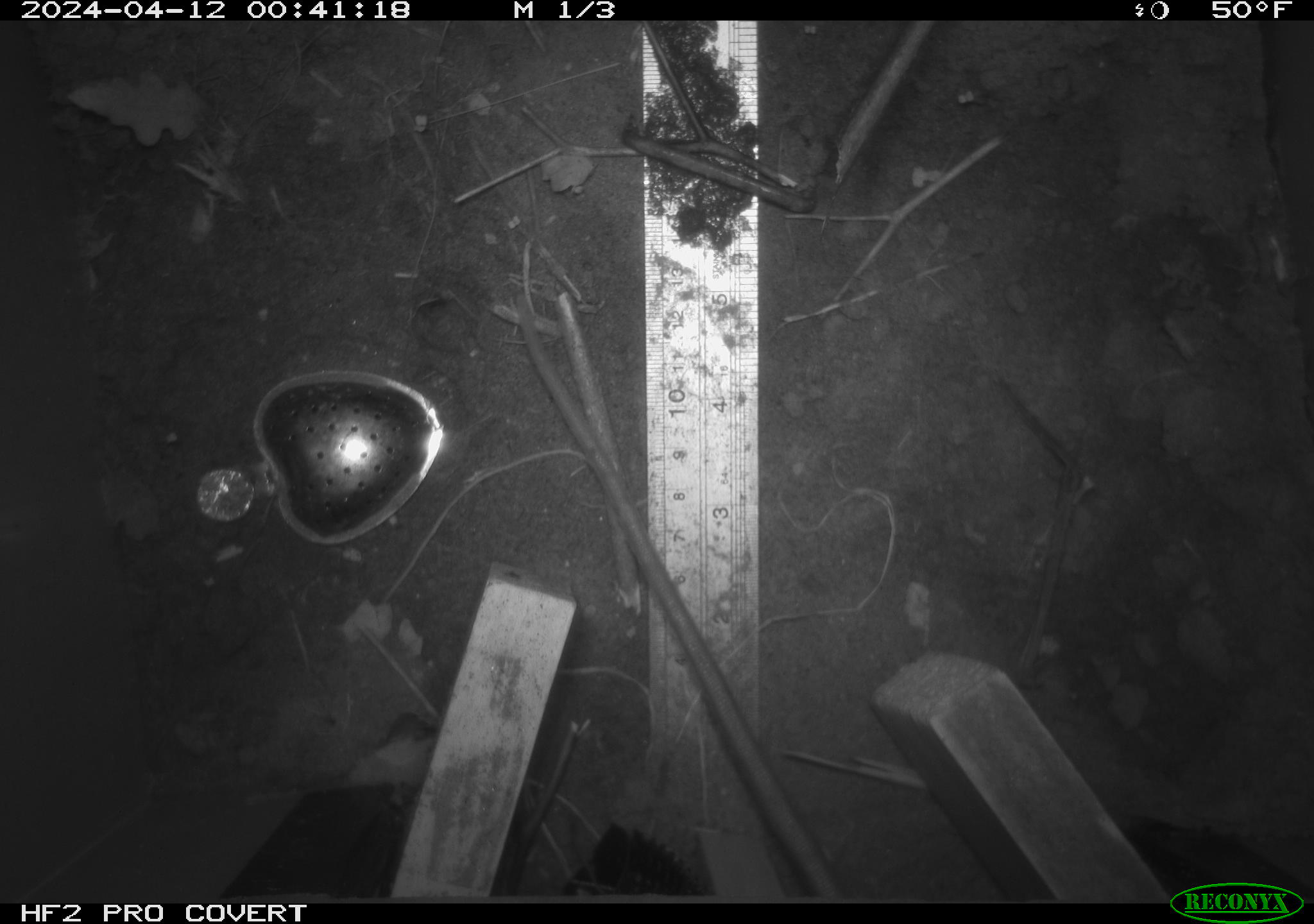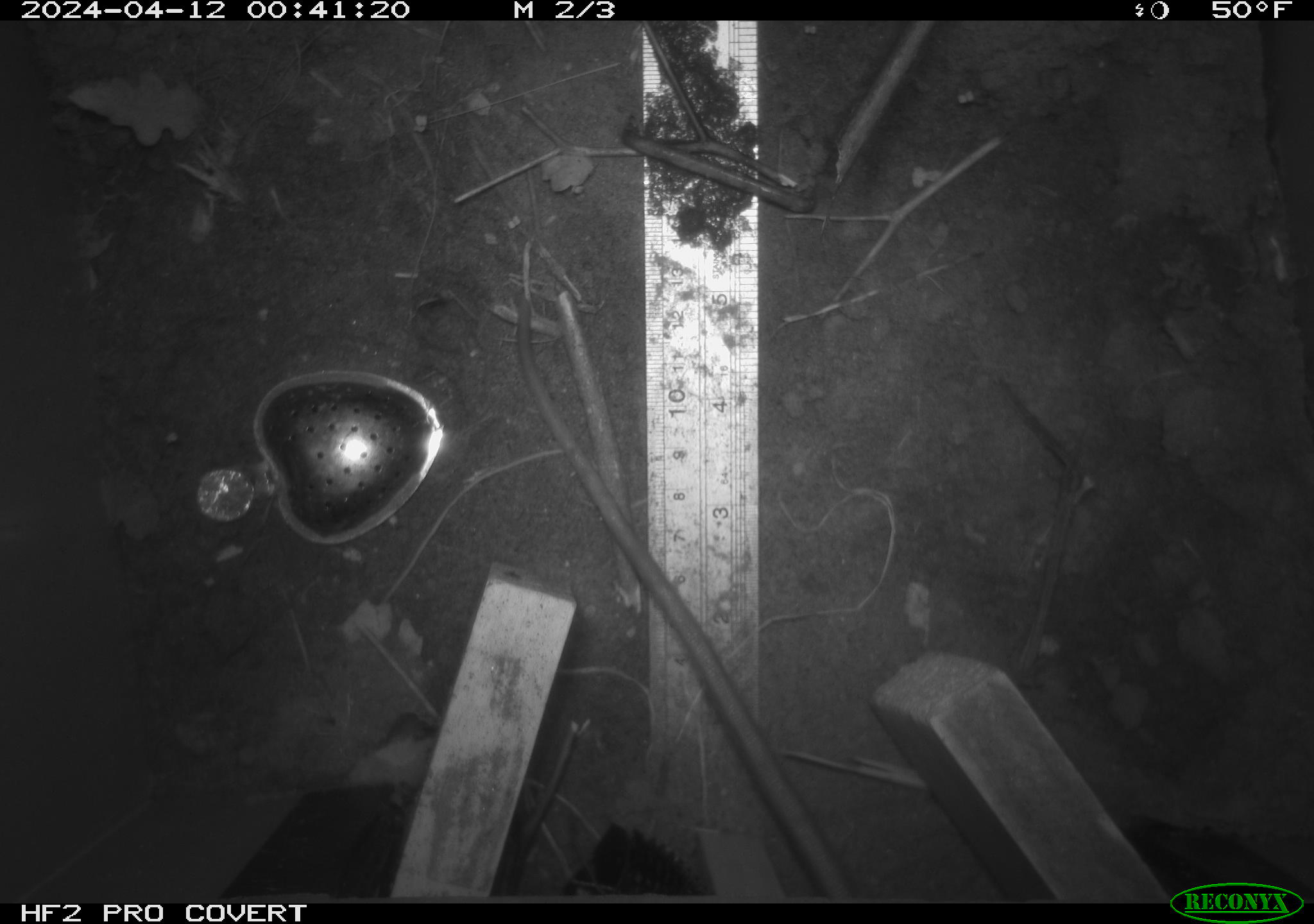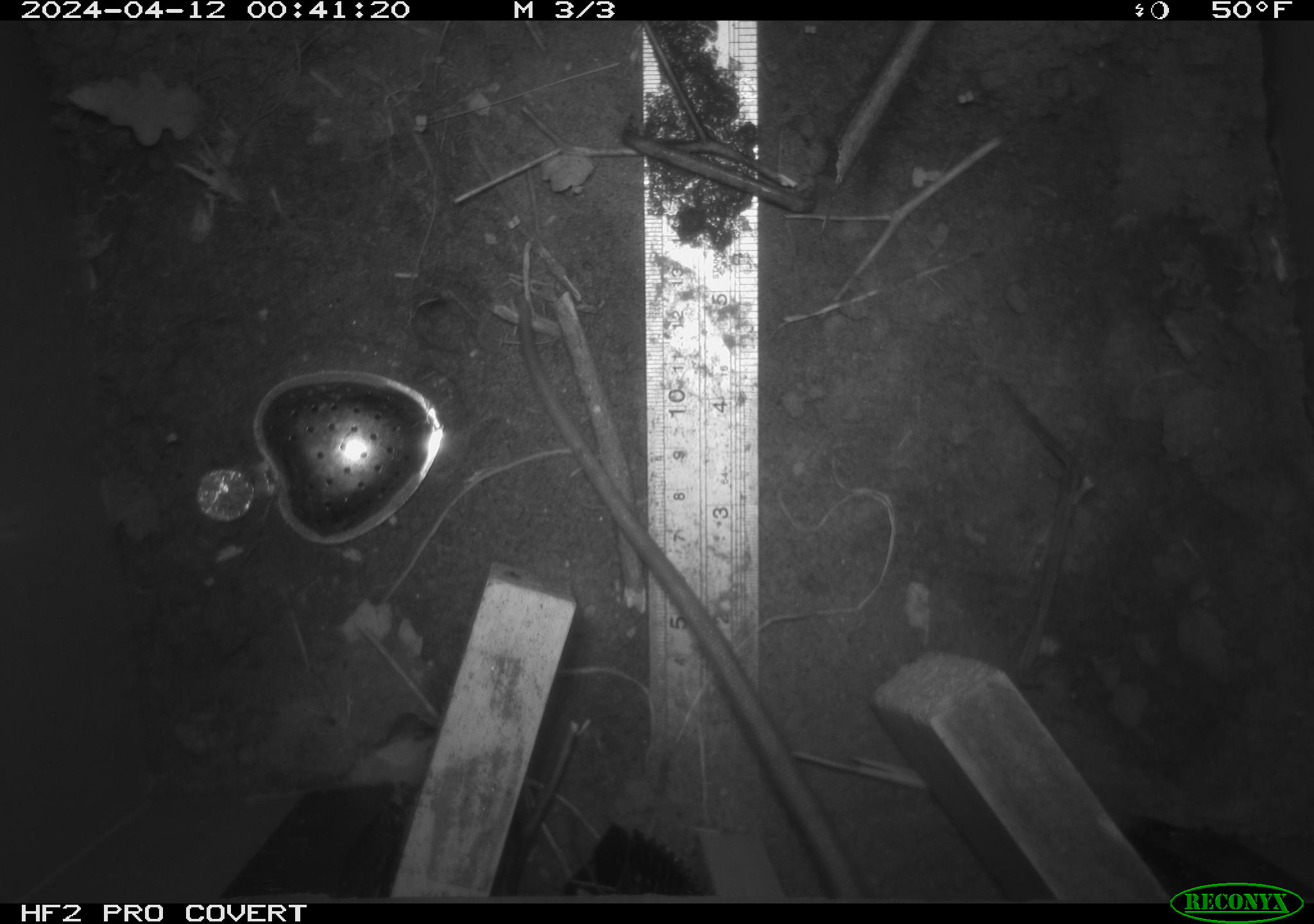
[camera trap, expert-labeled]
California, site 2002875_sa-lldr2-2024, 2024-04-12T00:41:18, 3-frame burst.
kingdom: Animalia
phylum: Chordata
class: Mammalia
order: Rodentia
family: Muridae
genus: Rattus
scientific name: Rattus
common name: rat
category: rattus species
Rattus species (rat) (Rattus).